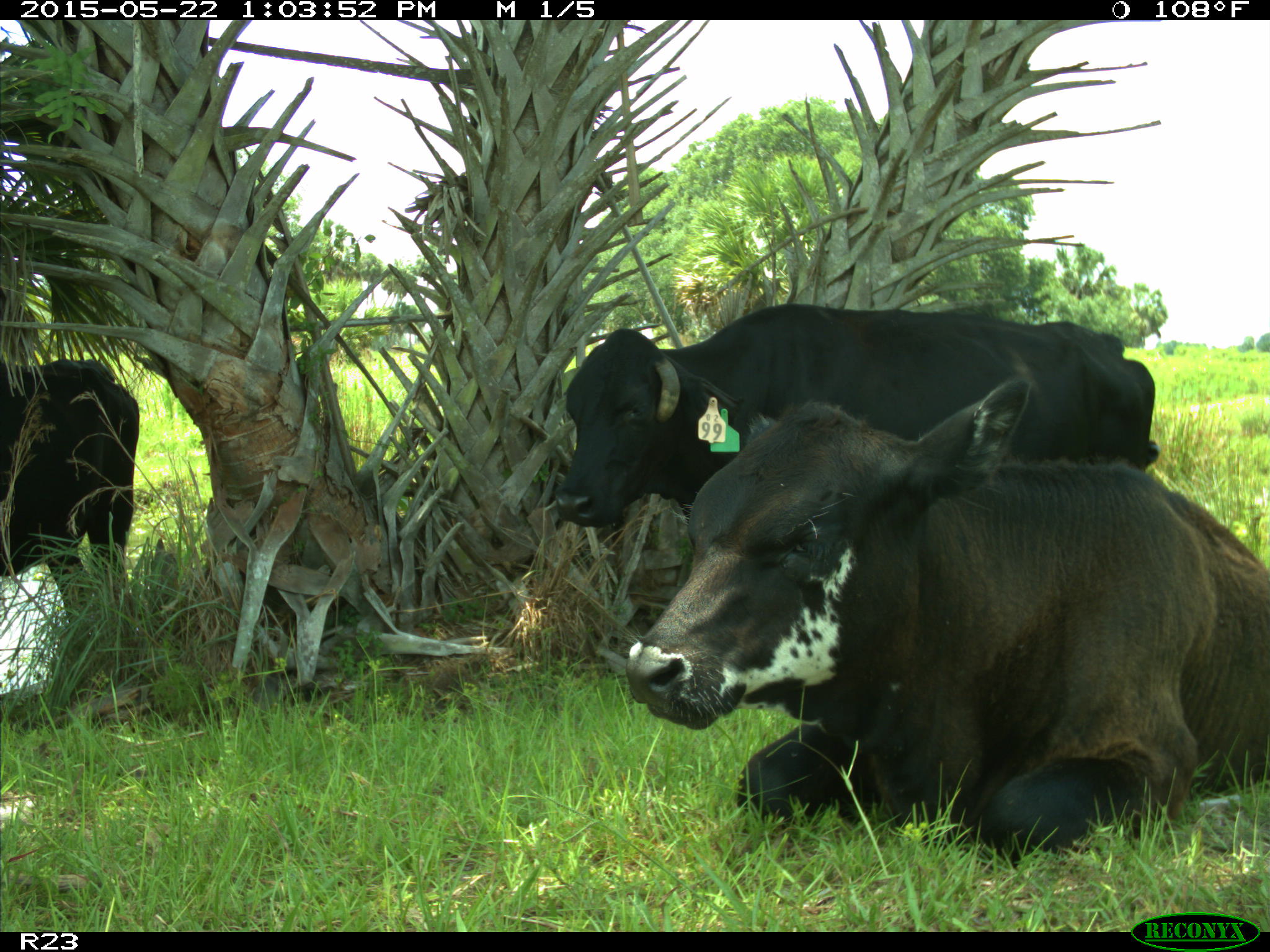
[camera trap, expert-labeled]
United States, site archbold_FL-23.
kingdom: Animalia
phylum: Chordata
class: Mammalia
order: Artiodactyla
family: Bovidae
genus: Bos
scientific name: Bos taurus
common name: domestic cow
Bos taurus (domestic cow).